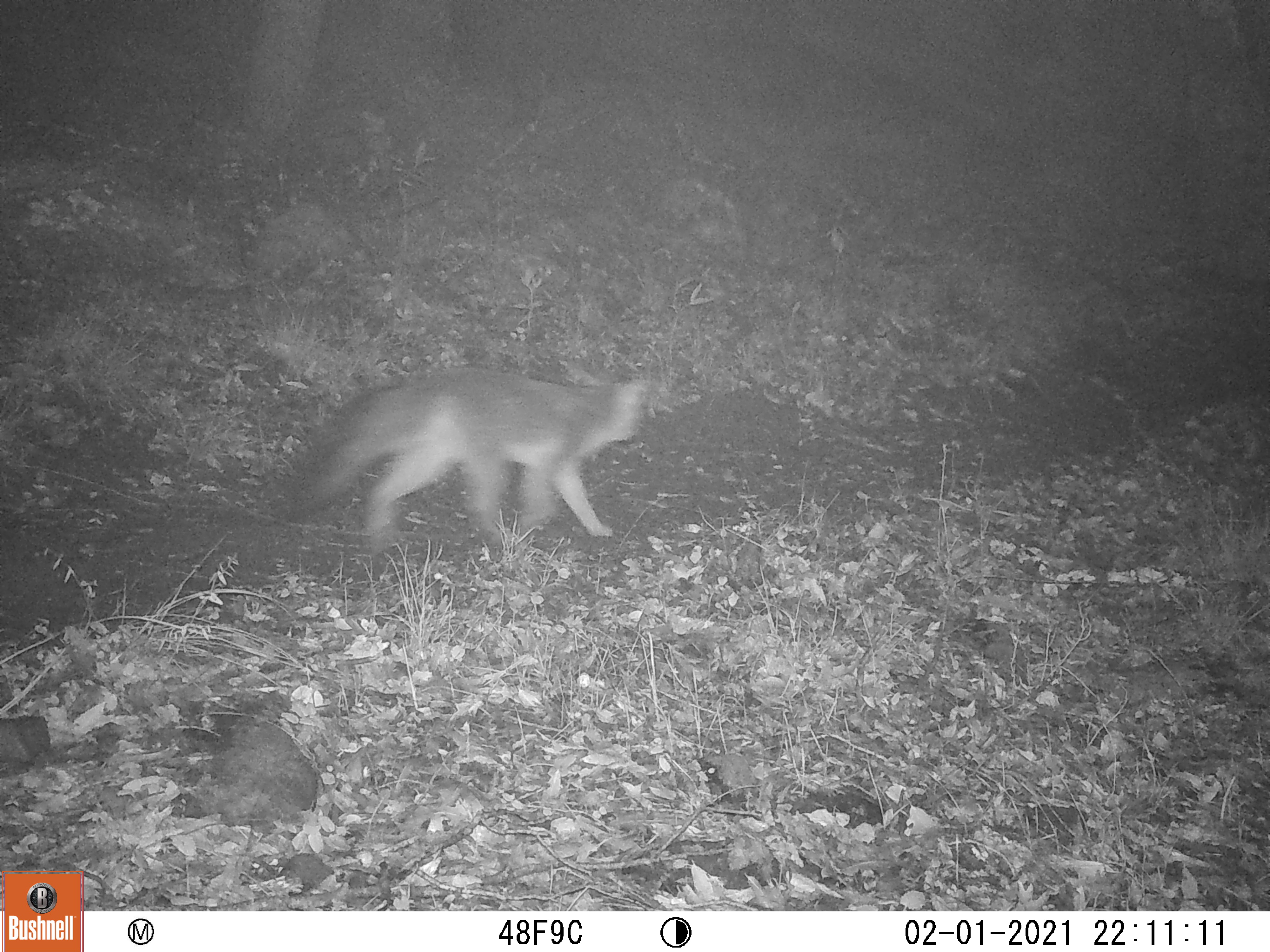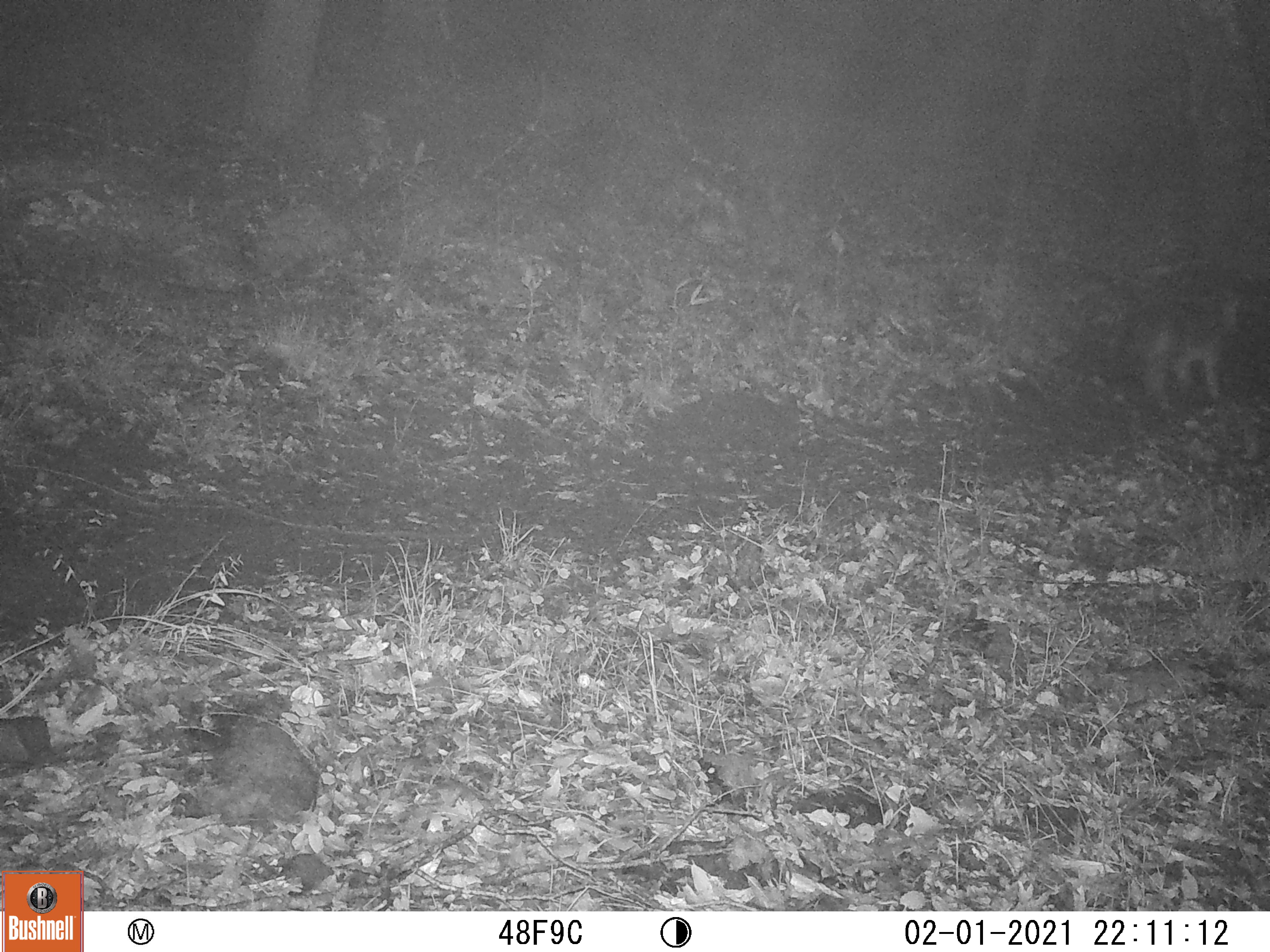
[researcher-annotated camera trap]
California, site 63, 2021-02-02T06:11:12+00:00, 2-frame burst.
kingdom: Animalia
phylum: Chordata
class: Mammalia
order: Carnivora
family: Canidae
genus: Urocyon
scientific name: Urocyon cinereoargenteus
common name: gray fox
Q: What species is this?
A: Gray fox (Urocyon cinereoargenteus).